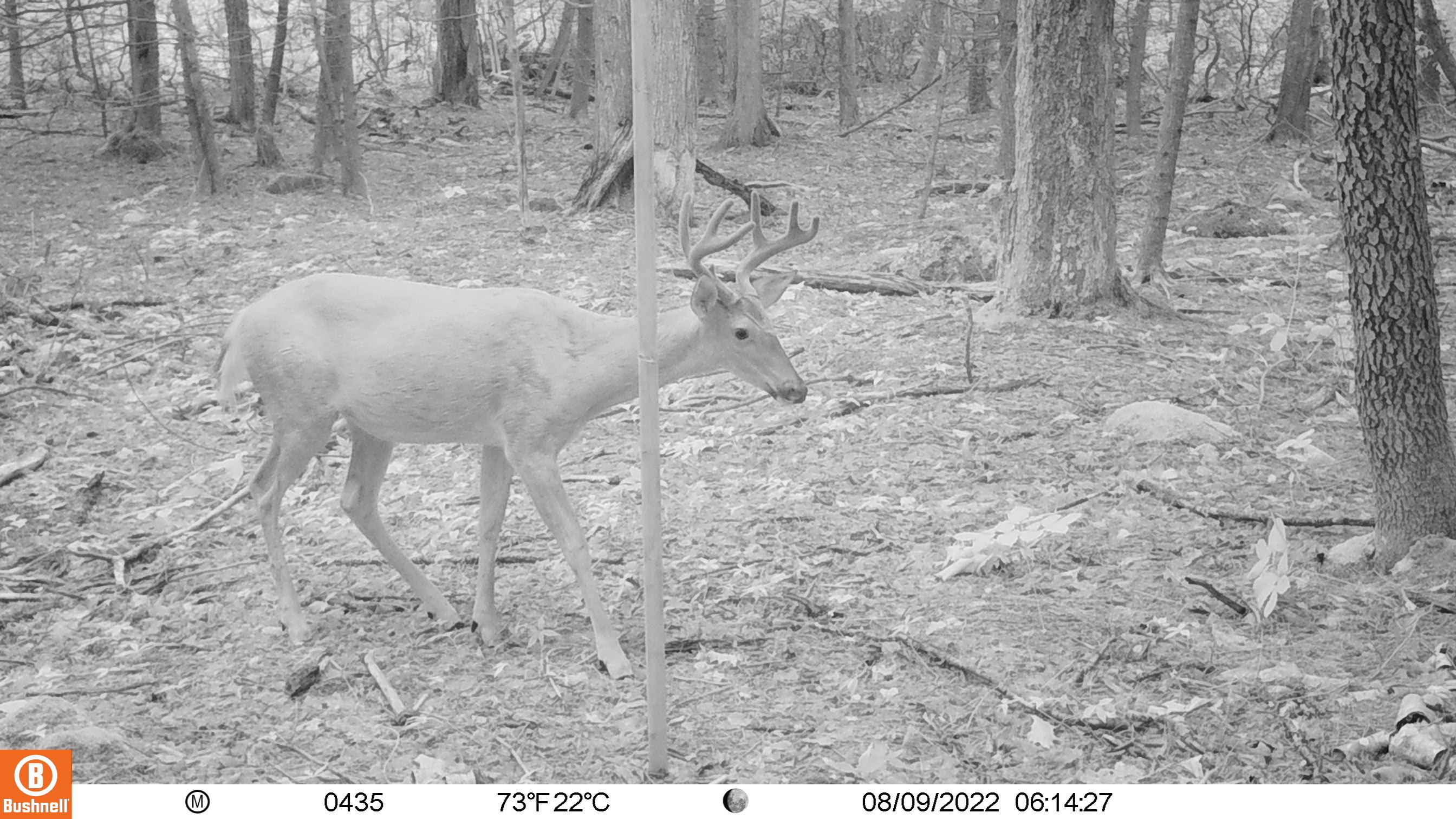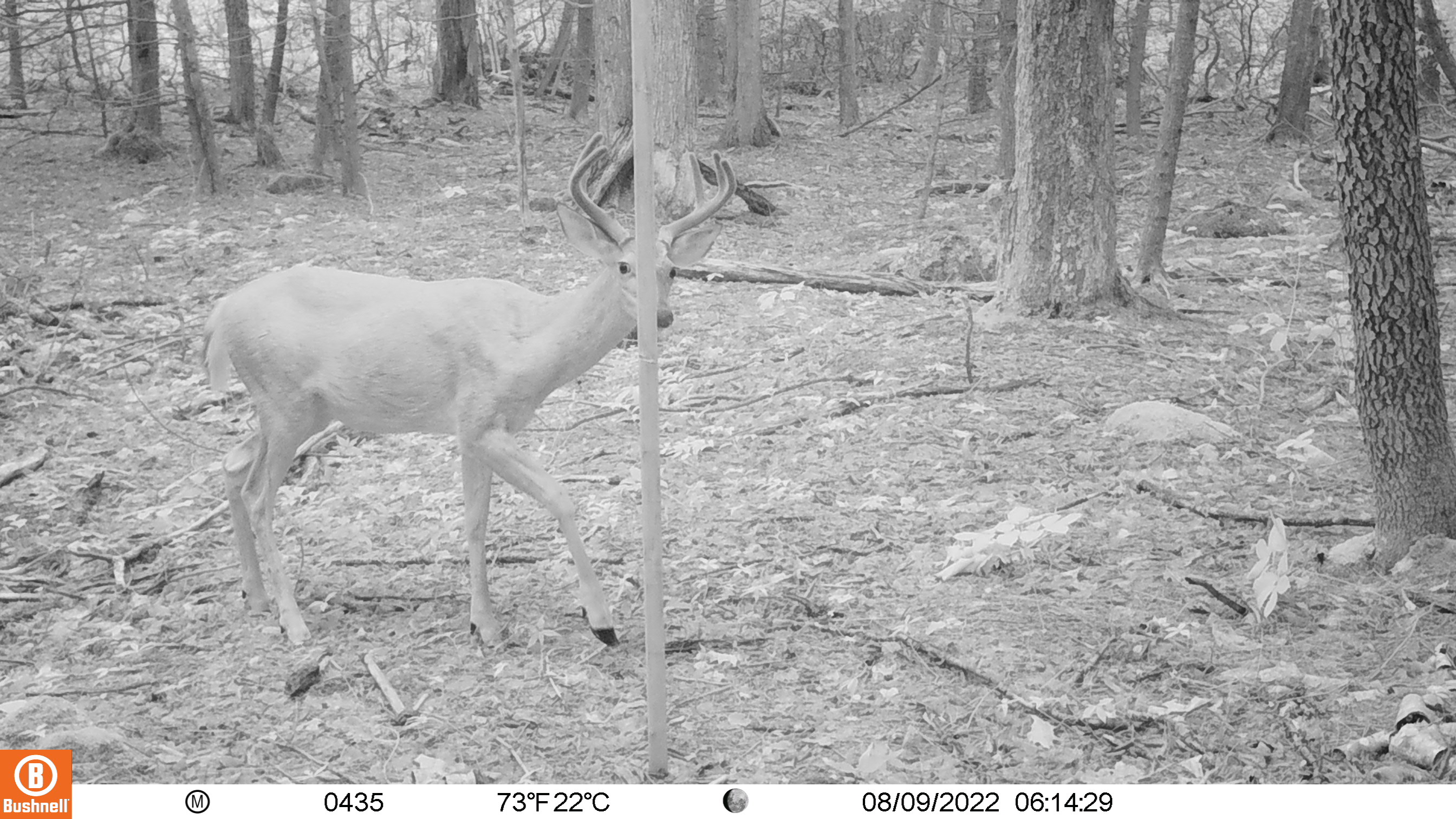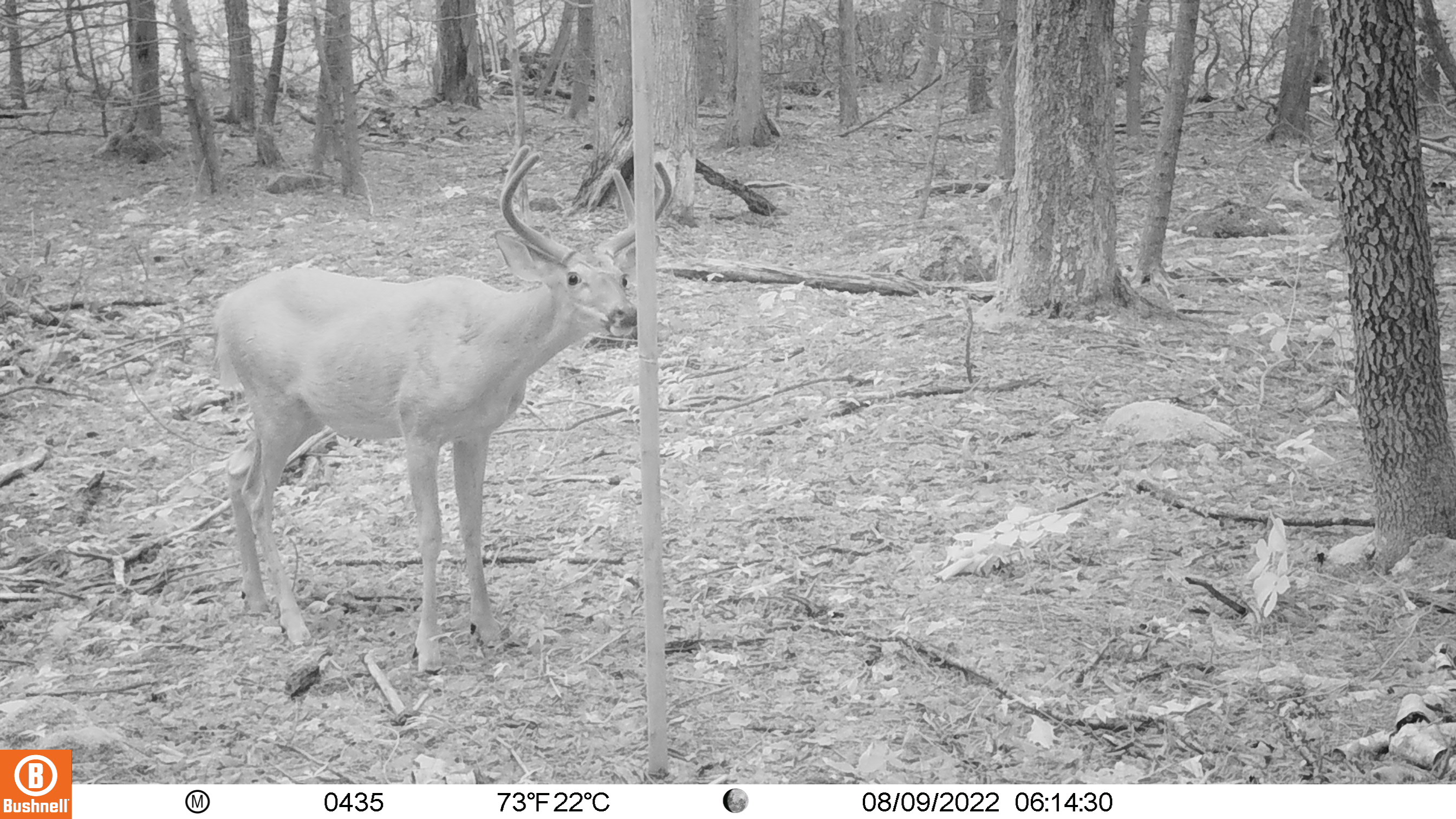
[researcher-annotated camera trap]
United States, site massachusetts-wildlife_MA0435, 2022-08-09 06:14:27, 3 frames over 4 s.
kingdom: Animalia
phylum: Chordata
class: Mammalia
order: Artiodactyla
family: Cervidae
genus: Odocoileus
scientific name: Odocoileus virginianus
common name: white-tailed deer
White-tailed deer (Odocoileus virginianus).